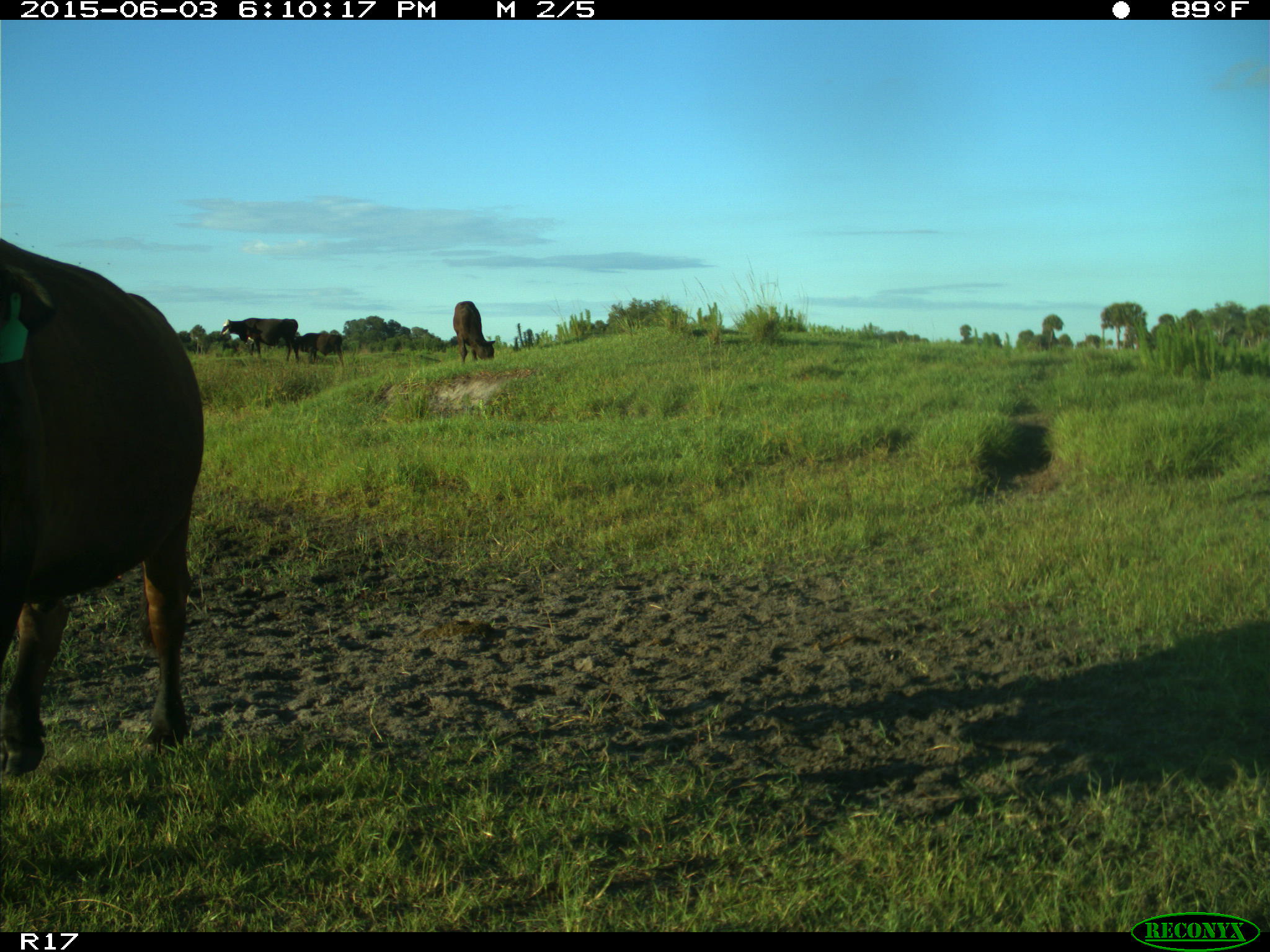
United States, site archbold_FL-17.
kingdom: Animalia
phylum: Chordata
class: Mammalia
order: Artiodactyla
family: Bovidae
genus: Bos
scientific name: Bos taurus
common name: domestic cow